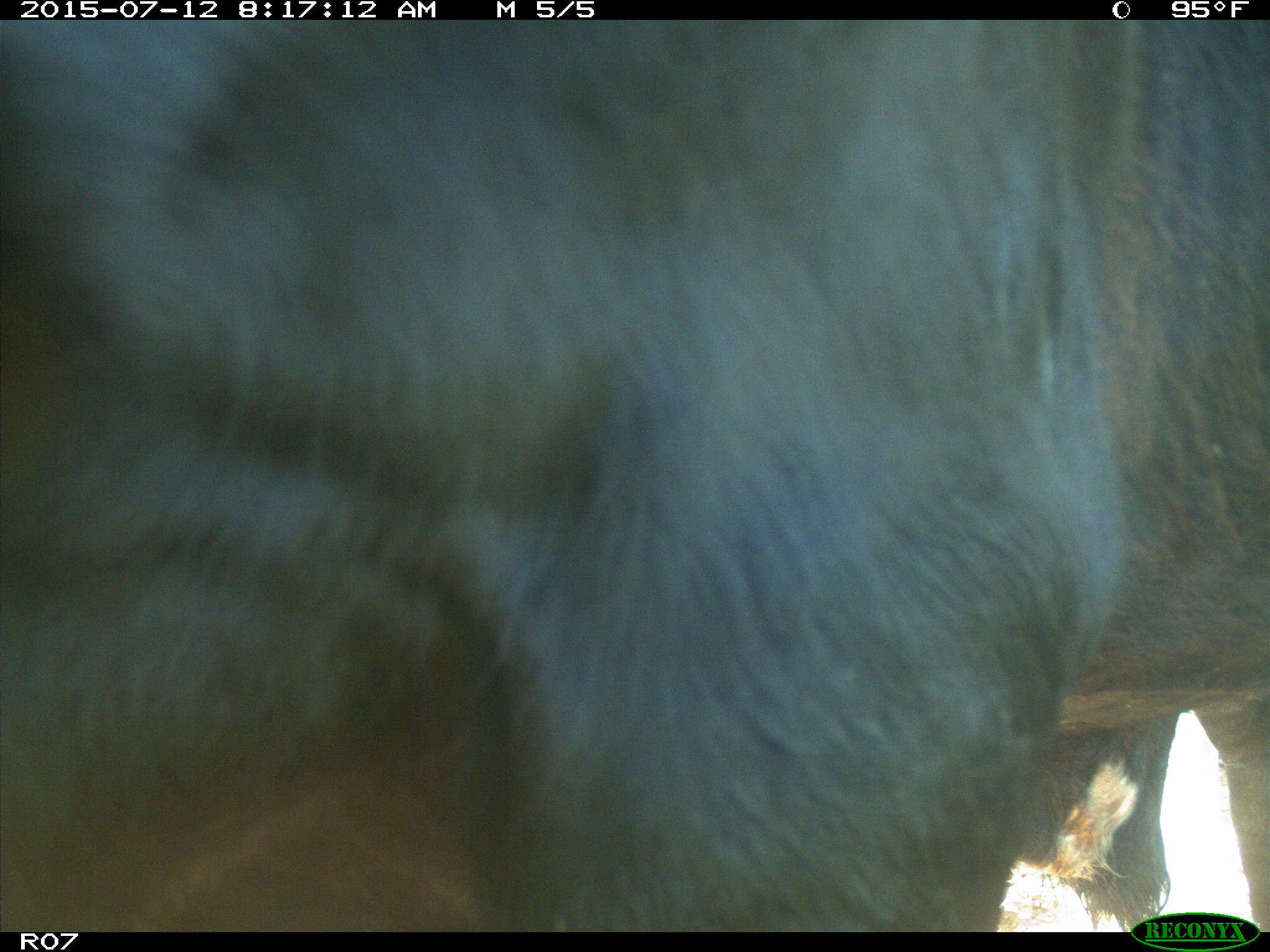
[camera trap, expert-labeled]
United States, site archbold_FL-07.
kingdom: Animalia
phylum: Chordata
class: Mammalia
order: Artiodactyla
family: Bovidae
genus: Bos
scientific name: Bos taurus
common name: domestic cow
Bos taurus (domestic cow).